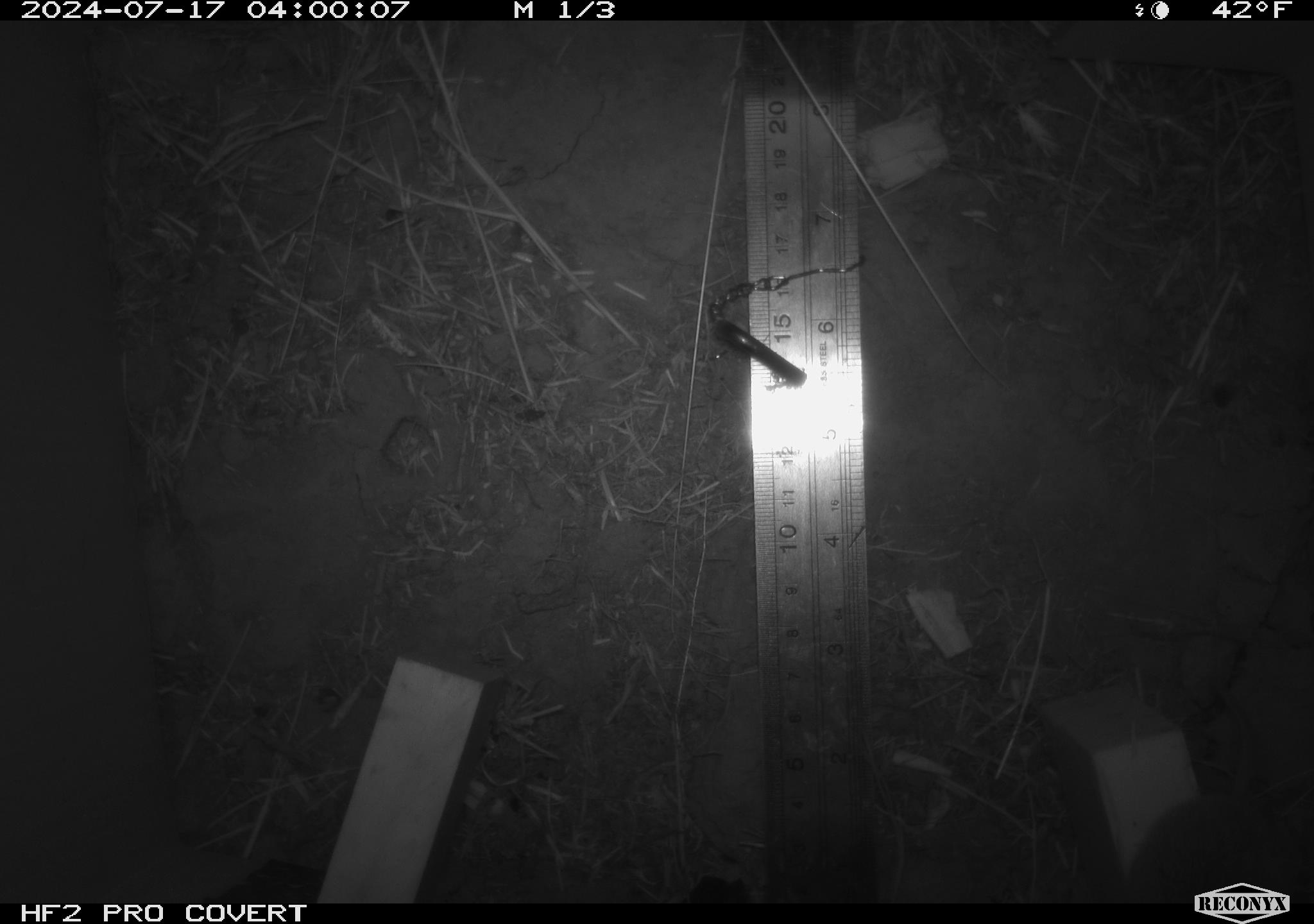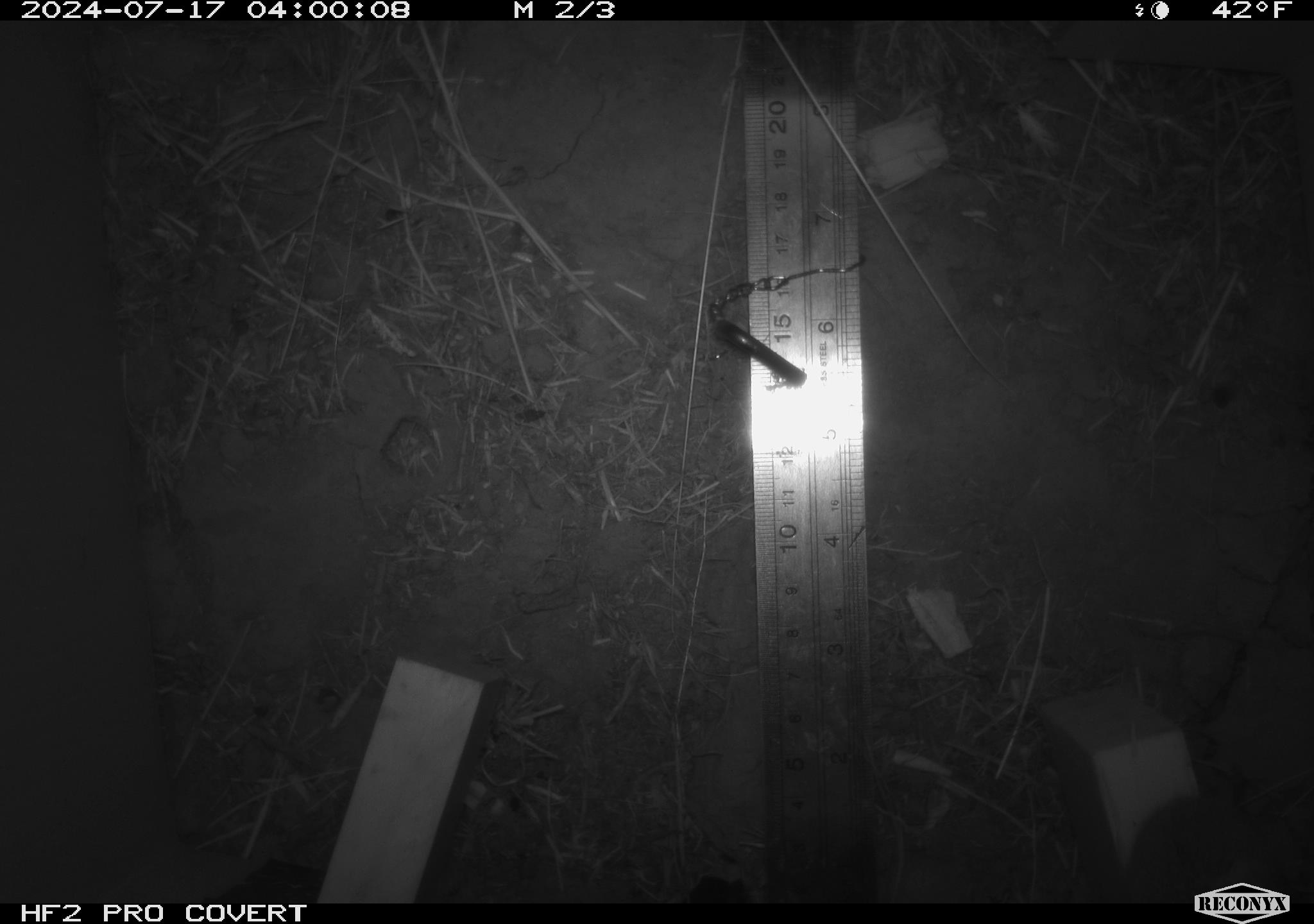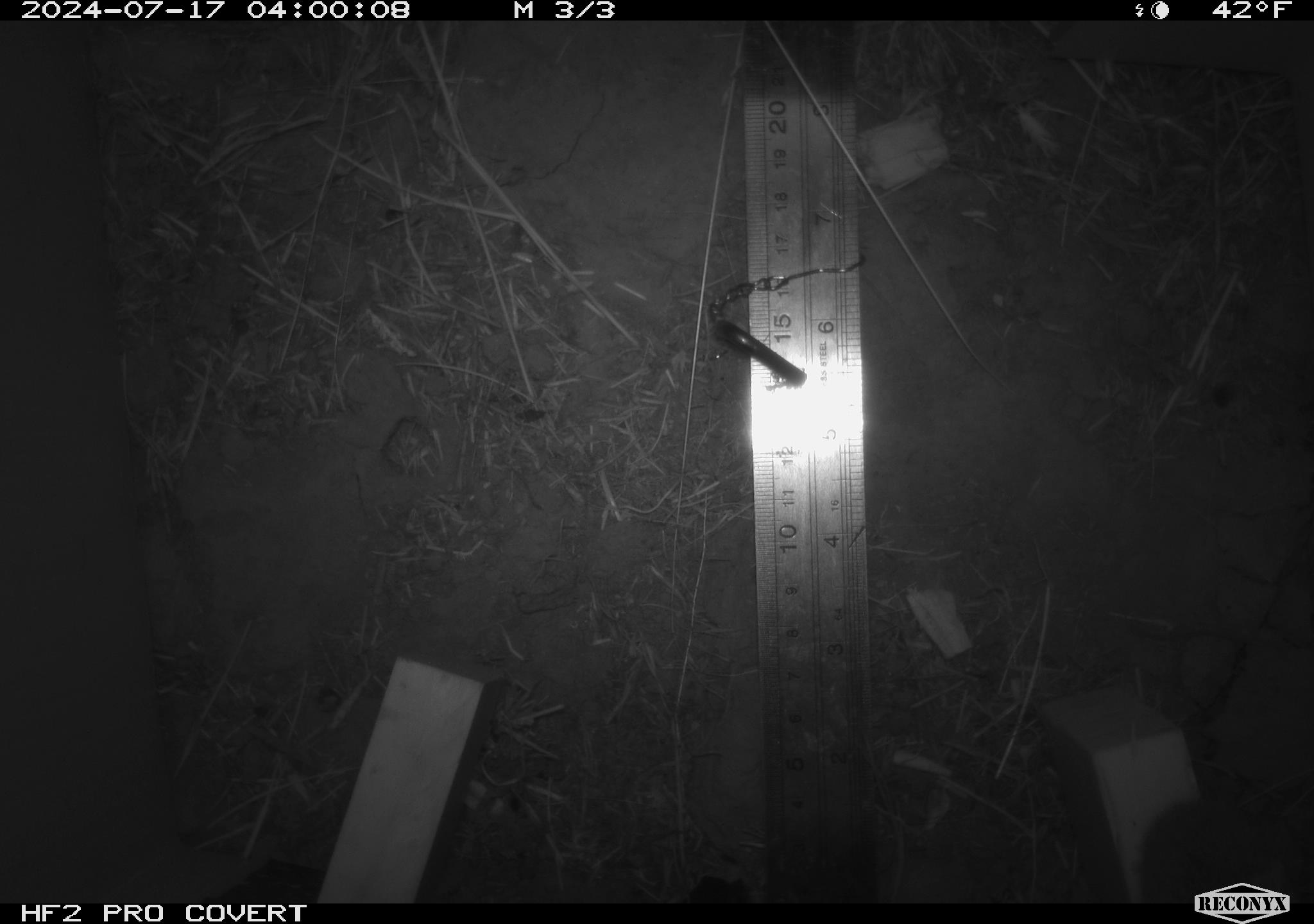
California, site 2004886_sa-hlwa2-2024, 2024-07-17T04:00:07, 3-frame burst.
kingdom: Animalia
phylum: Chordata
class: Mammalia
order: Rodentia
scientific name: Rodentia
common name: mouse species